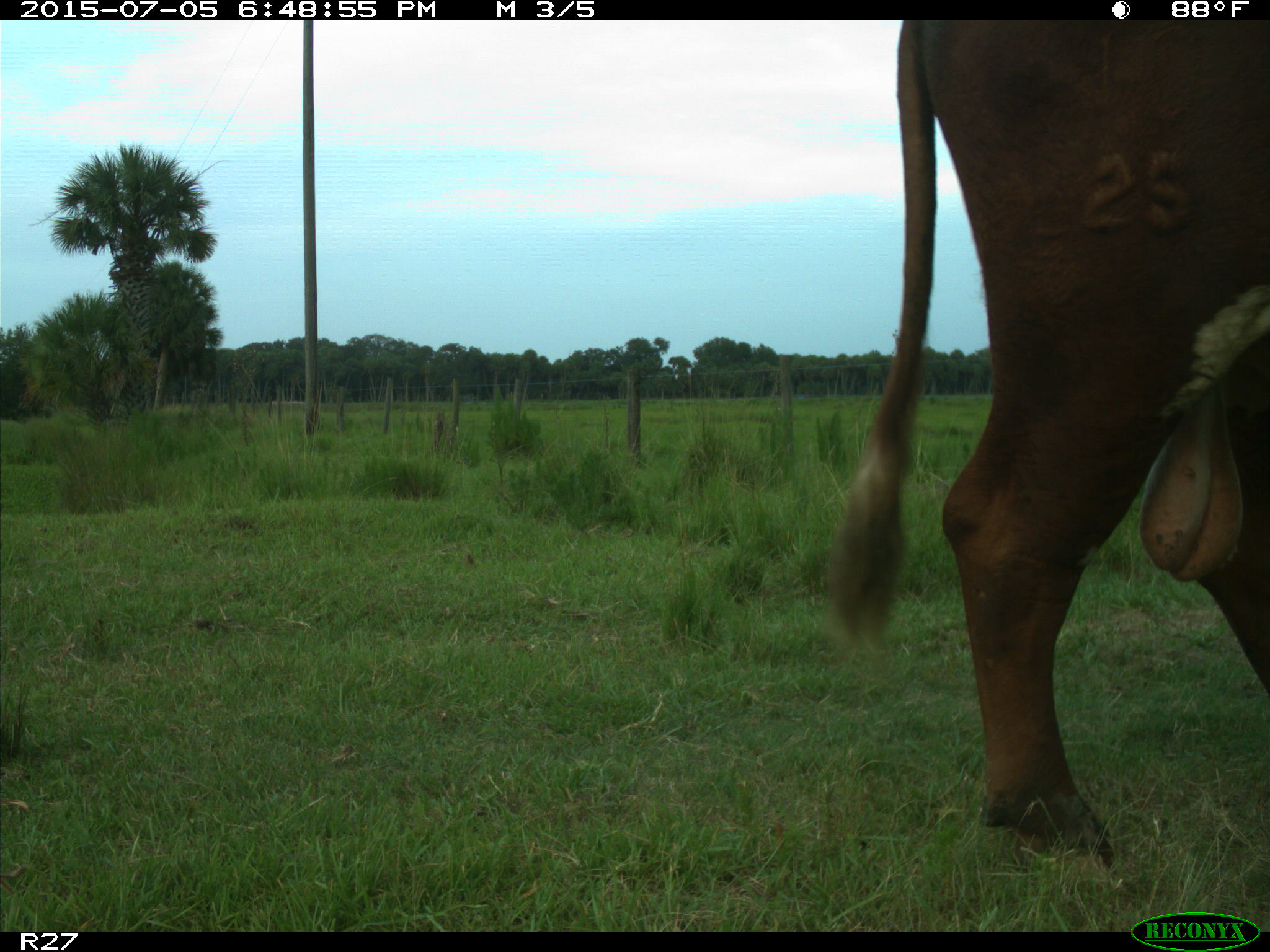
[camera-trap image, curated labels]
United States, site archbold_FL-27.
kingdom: Animalia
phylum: Chordata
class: Mammalia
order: Artiodactyla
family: Bovidae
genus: Bos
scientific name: Bos taurus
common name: domestic cow